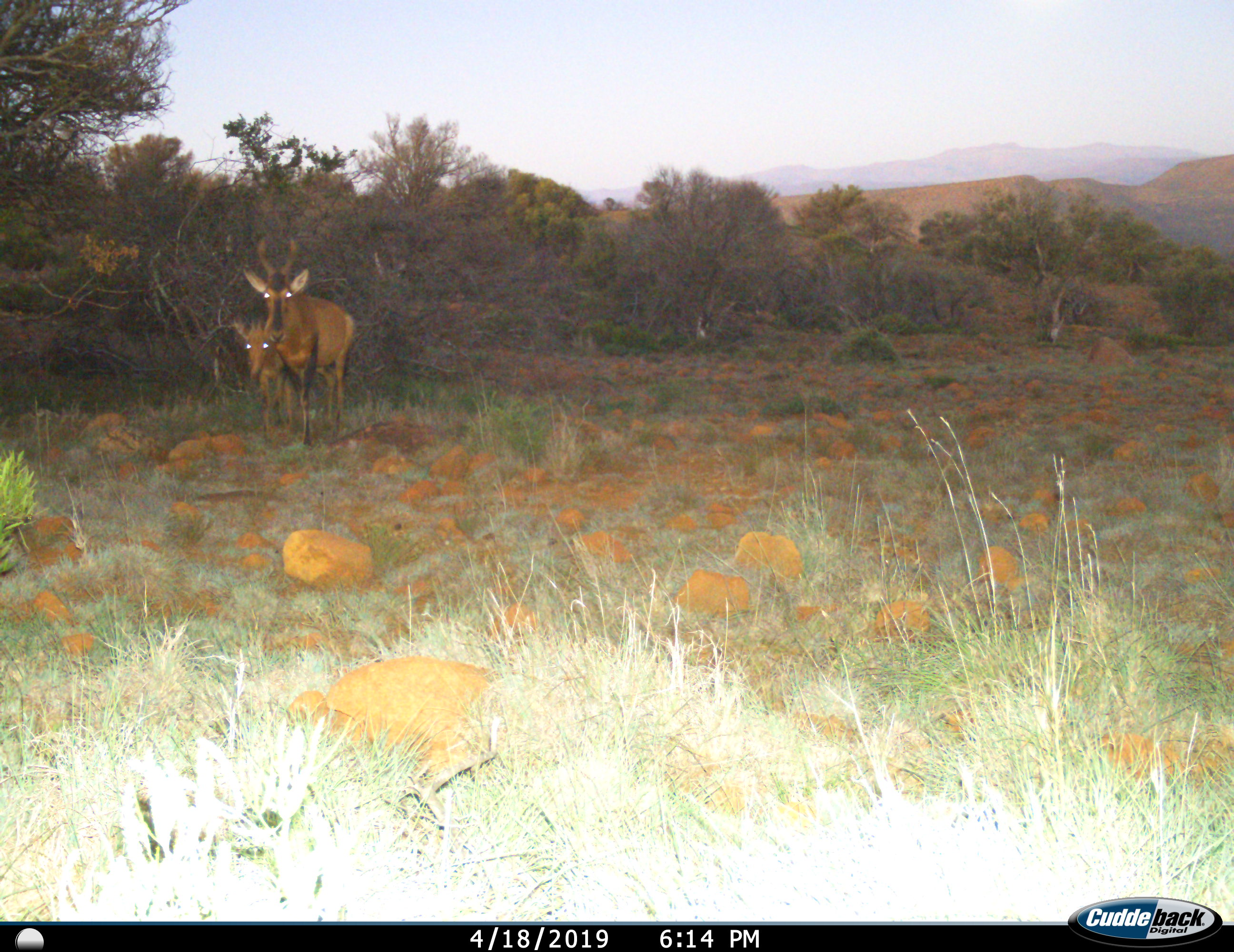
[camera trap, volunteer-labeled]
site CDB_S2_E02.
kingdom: Animalia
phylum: Chordata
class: Mammalia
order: Artiodactyla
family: Bovidae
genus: Alcelaphus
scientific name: Alcelaphus buselaphus caama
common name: red hartebeest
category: hartebeestred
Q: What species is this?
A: Hartebeestred (red hartebeest) (Alcelaphus buselaphus caama).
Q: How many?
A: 2.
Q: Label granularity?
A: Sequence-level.